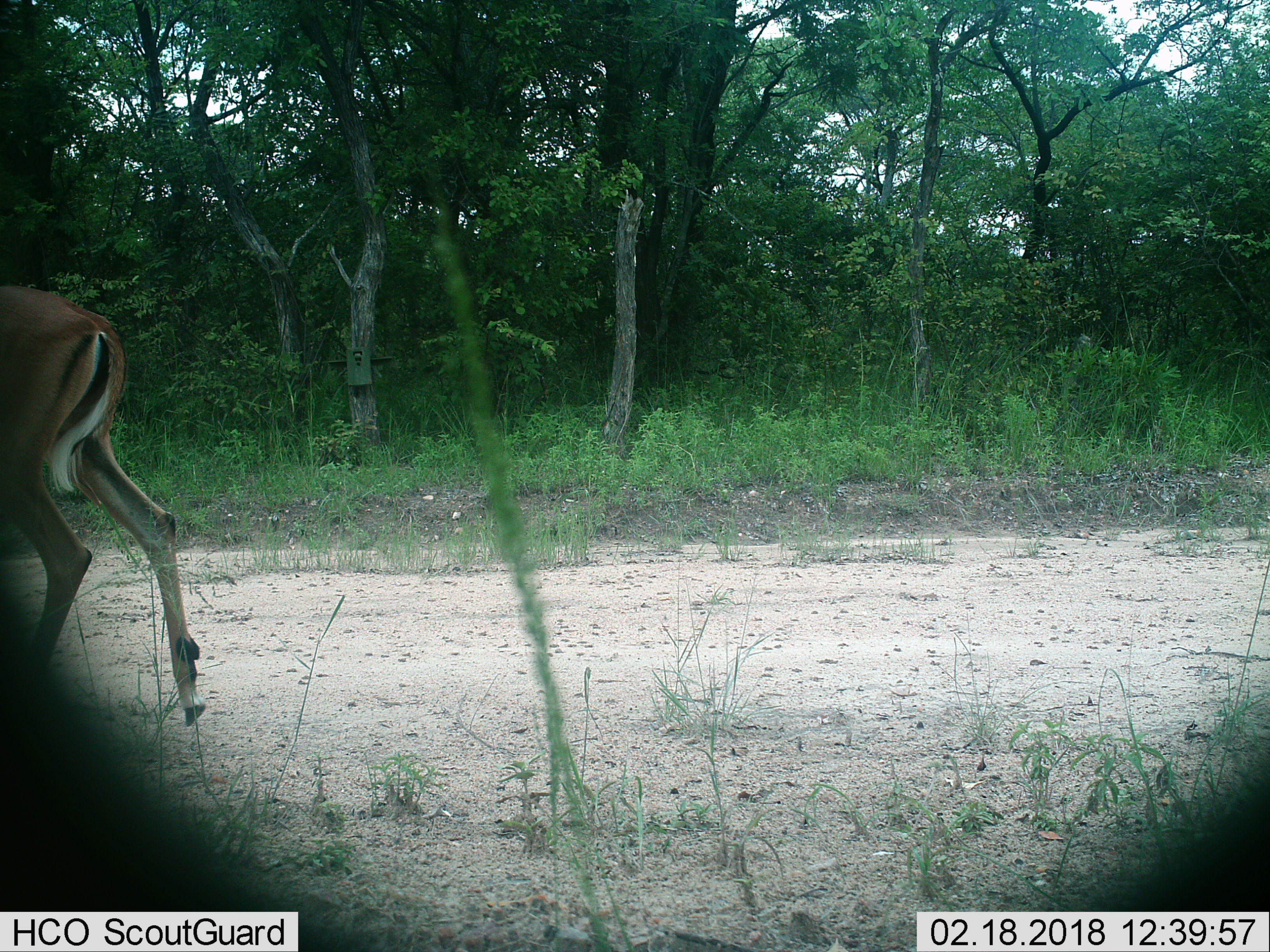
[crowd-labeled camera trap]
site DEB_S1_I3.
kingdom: Animalia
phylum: Chordata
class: Mammalia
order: Artiodactyla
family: Bovidae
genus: Aepyceros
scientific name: Aepyceros melampus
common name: impala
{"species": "impala (Aepyceros melampus)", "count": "1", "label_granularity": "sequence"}